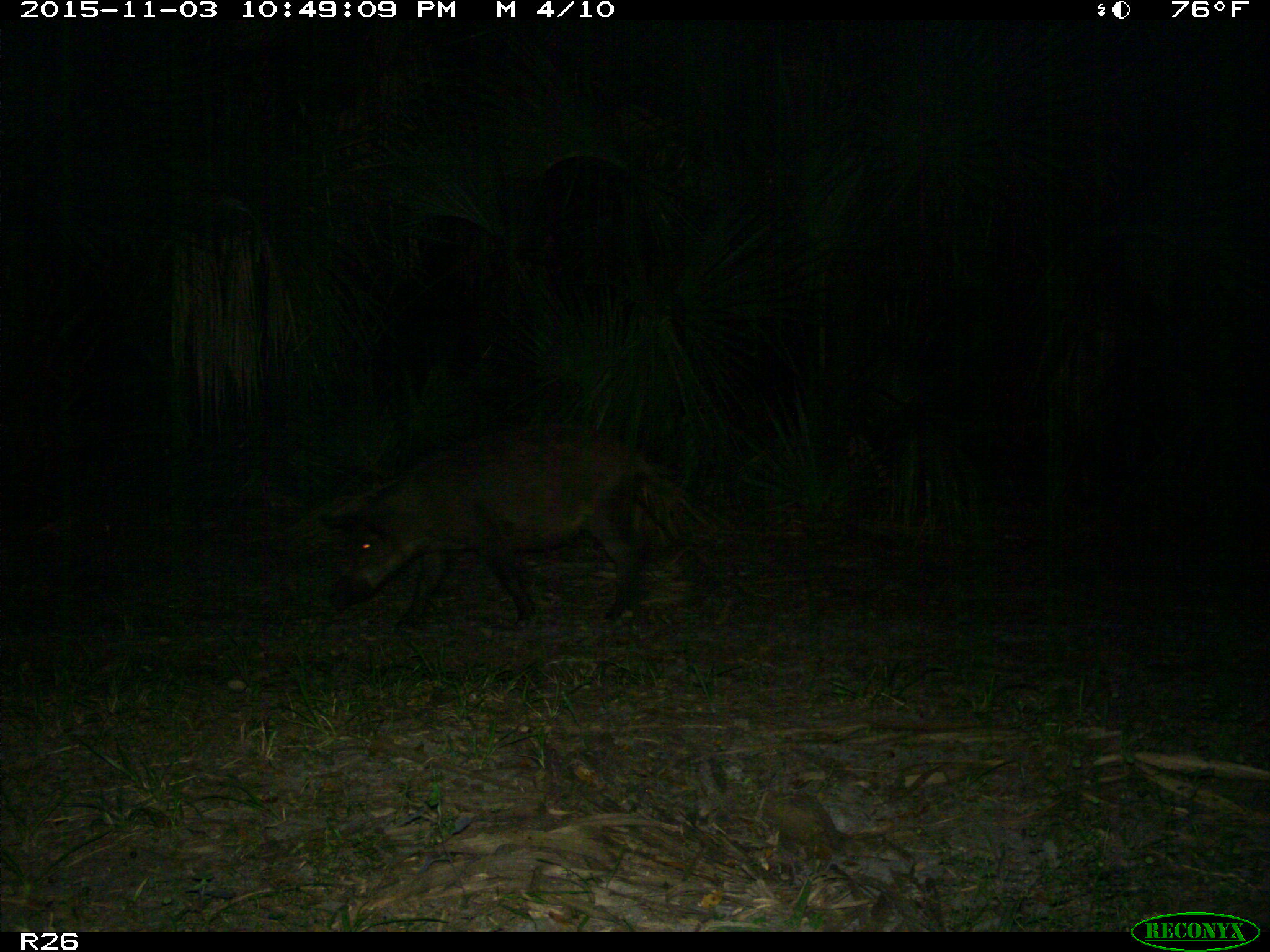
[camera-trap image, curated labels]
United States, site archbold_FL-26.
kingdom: Animalia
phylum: Chordata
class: Mammalia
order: Artiodactyla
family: Suidae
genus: Sus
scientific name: Sus scrofa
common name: wild boar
Sus scrofa (wild boar).